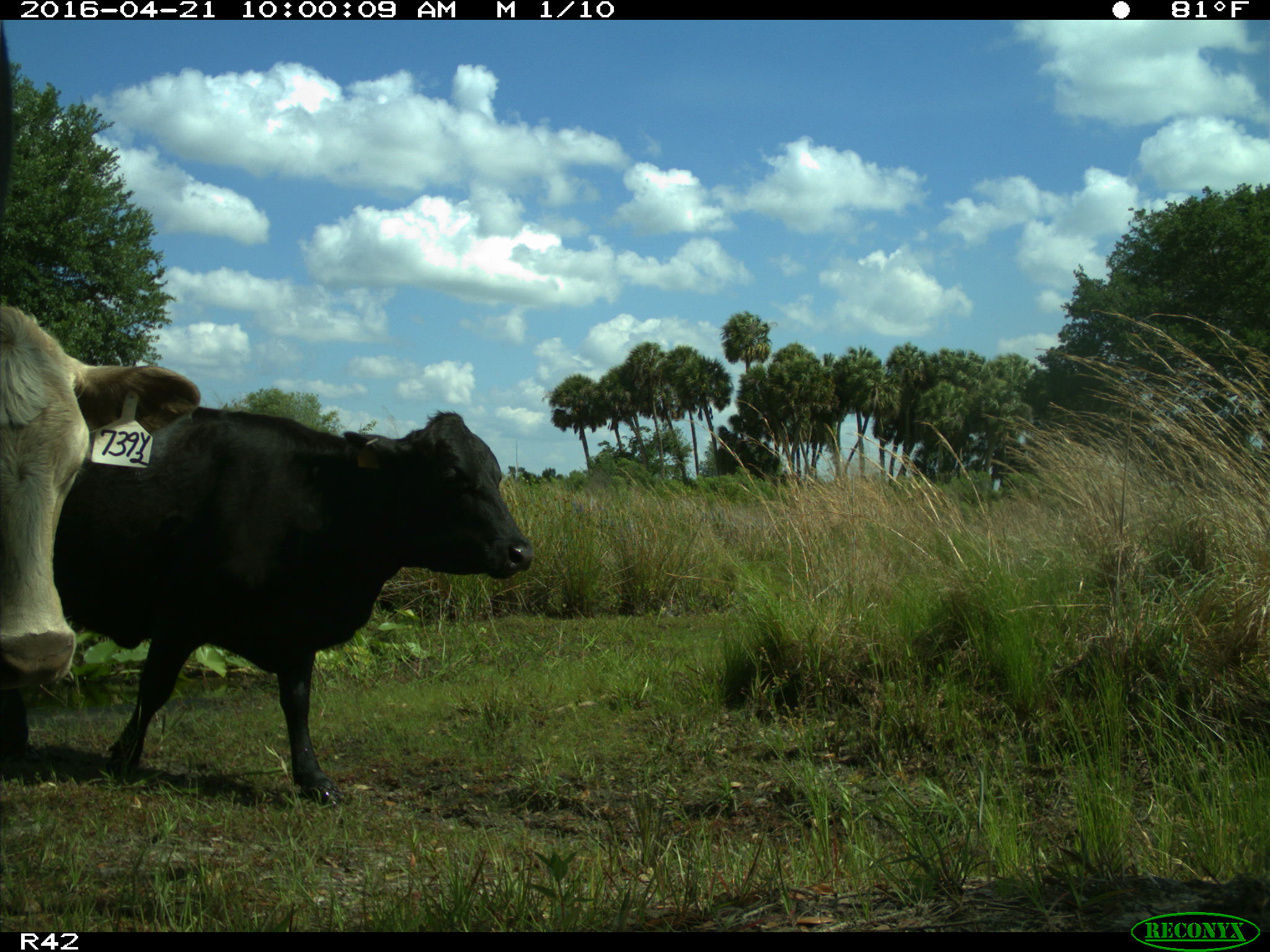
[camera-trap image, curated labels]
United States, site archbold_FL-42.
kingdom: Animalia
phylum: Chordata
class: Mammalia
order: Artiodactyla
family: Bovidae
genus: Bos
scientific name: Bos taurus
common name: domestic cow